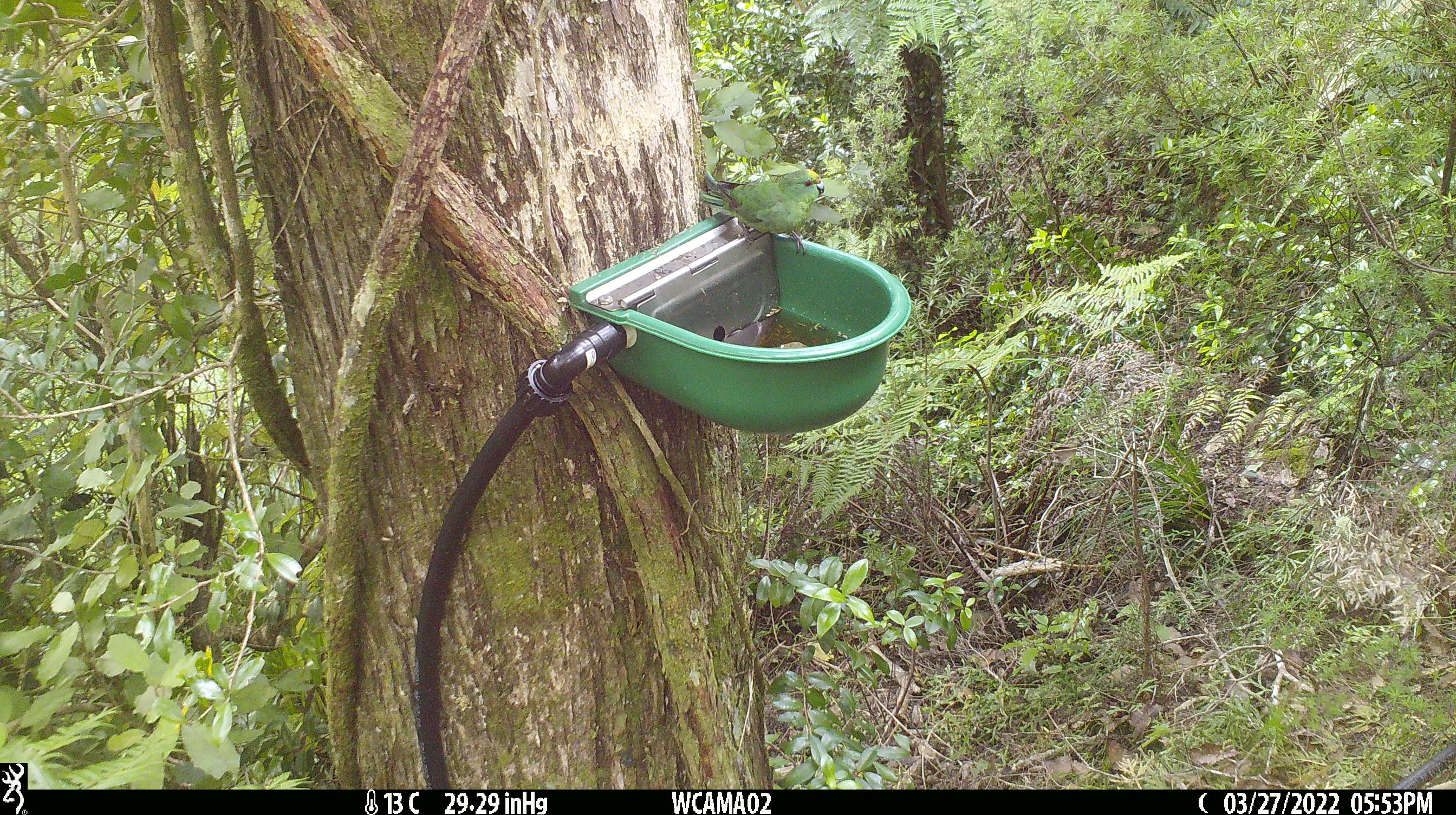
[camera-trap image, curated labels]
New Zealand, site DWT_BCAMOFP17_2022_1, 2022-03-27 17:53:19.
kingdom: Animalia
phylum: Chordata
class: Aves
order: Psittaciformes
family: Psittaculidae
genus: Cyanoramphus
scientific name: Cyanoramphus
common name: parakeet